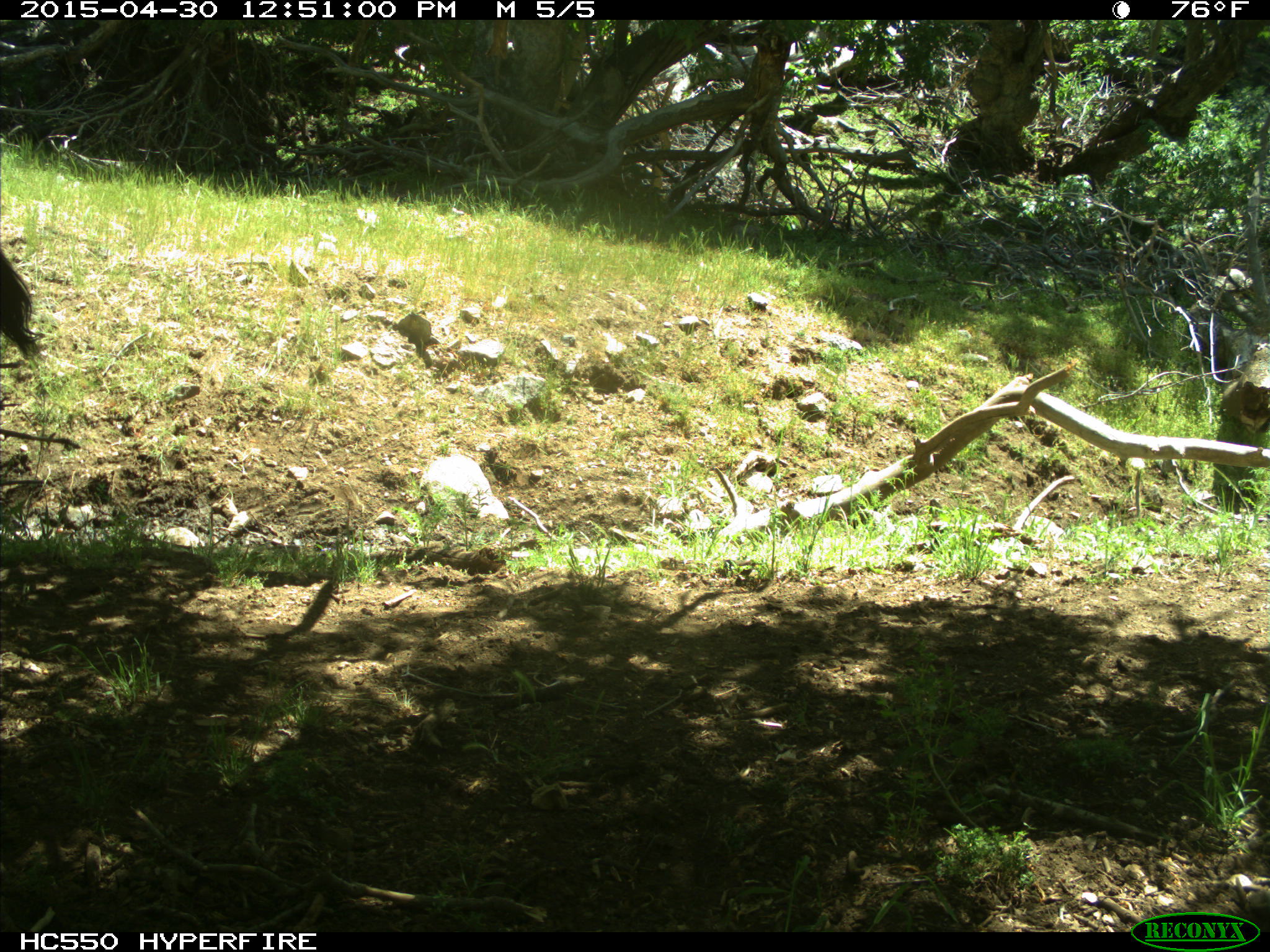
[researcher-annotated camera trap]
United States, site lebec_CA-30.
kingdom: Animalia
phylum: Chordata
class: Mammalia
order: Artiodactyla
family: Bovidae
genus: Bos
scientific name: Bos taurus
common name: domestic cow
Bos taurus (domestic cow).